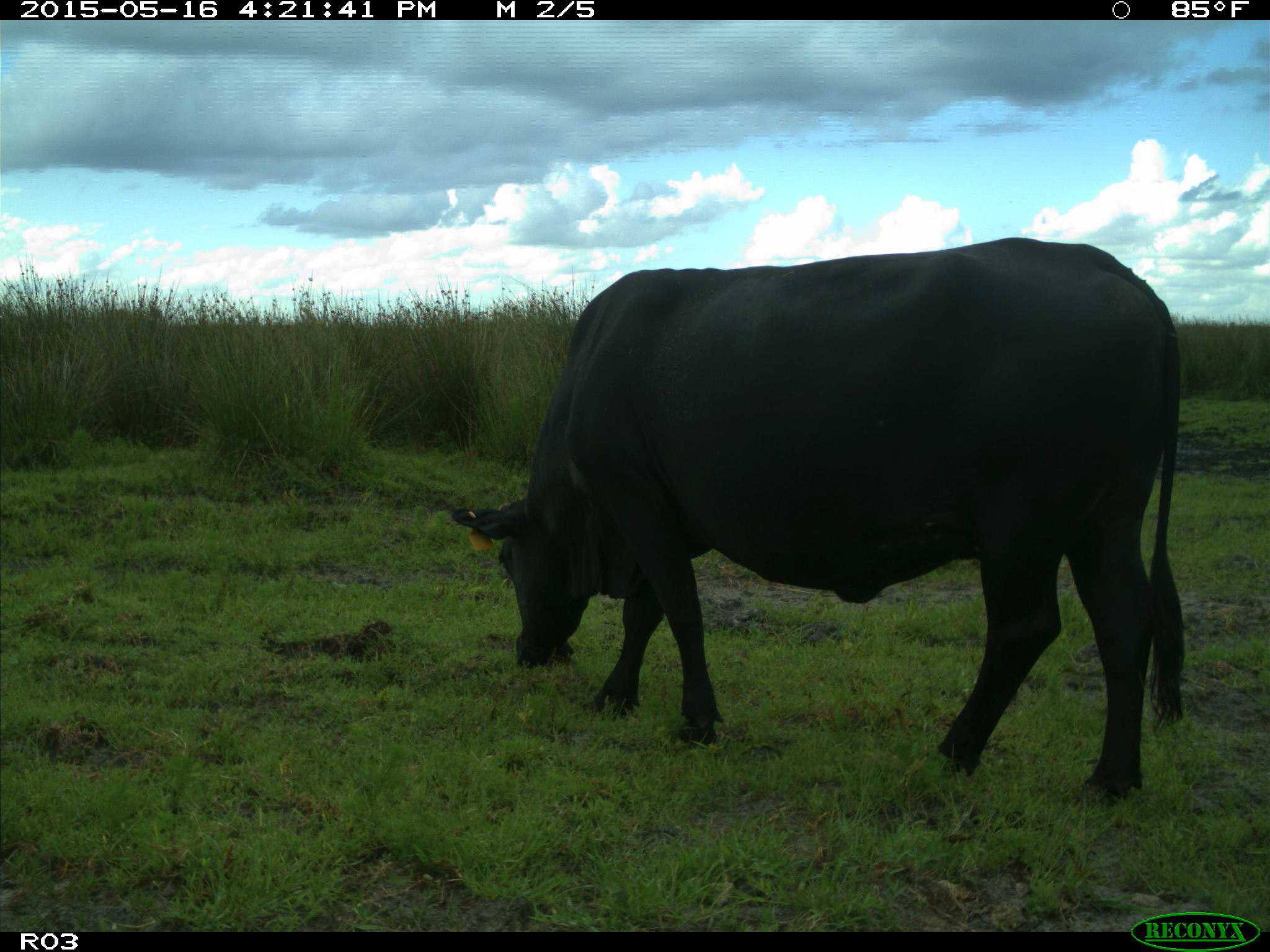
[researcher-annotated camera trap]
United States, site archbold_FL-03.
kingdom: Animalia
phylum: Chordata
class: Mammalia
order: Artiodactyla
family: Bovidae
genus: Bos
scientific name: Bos taurus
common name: domestic cow